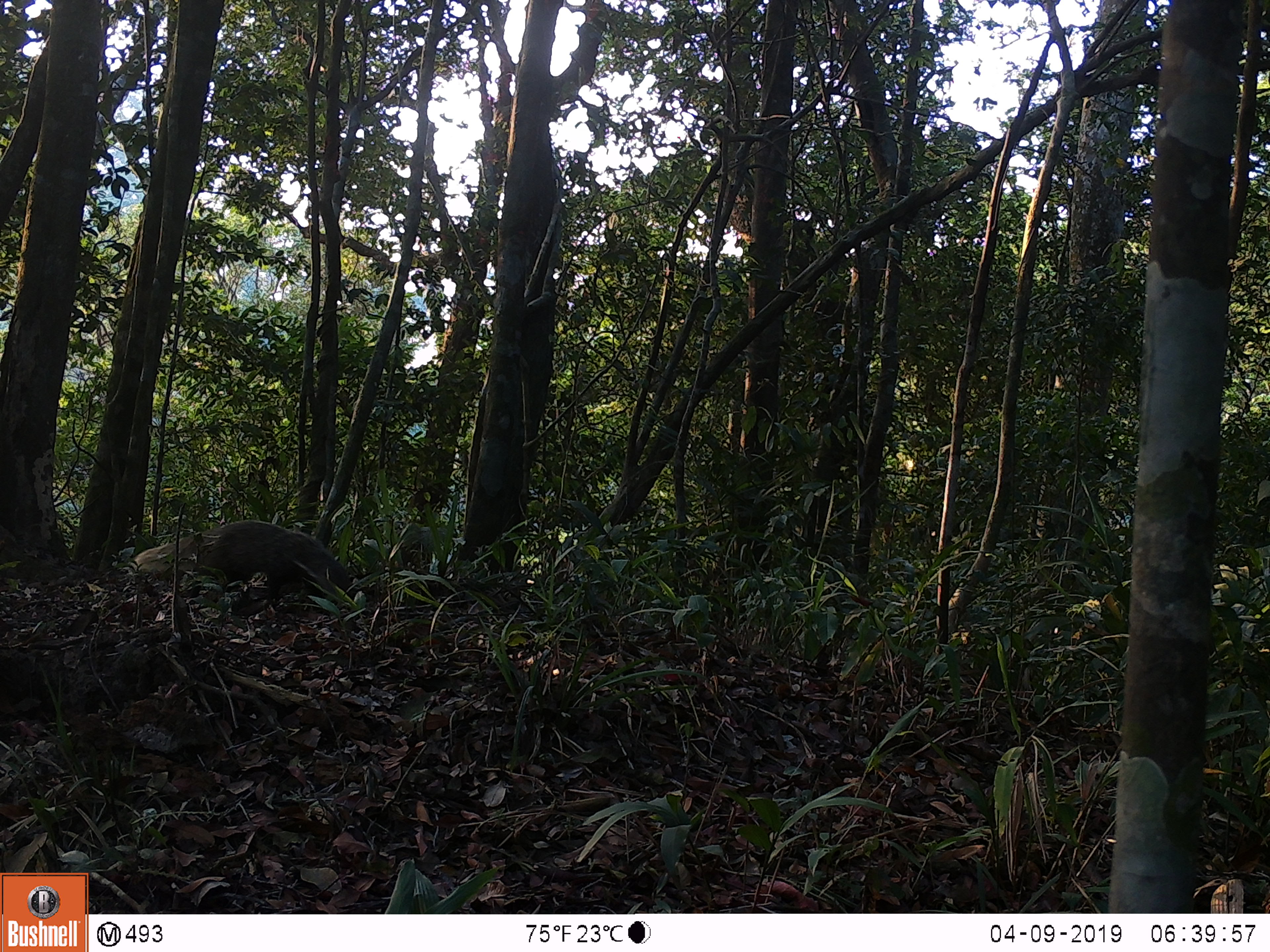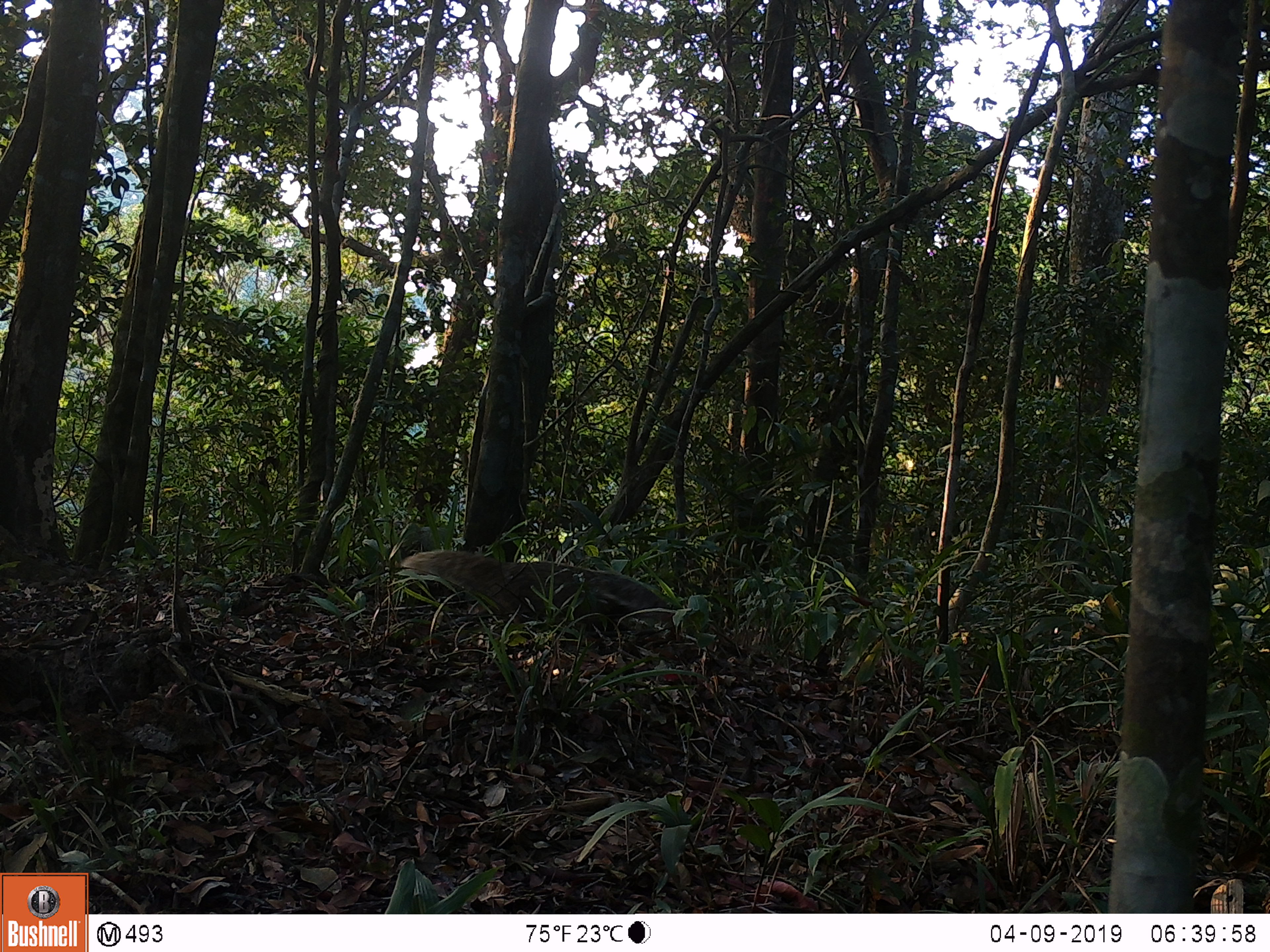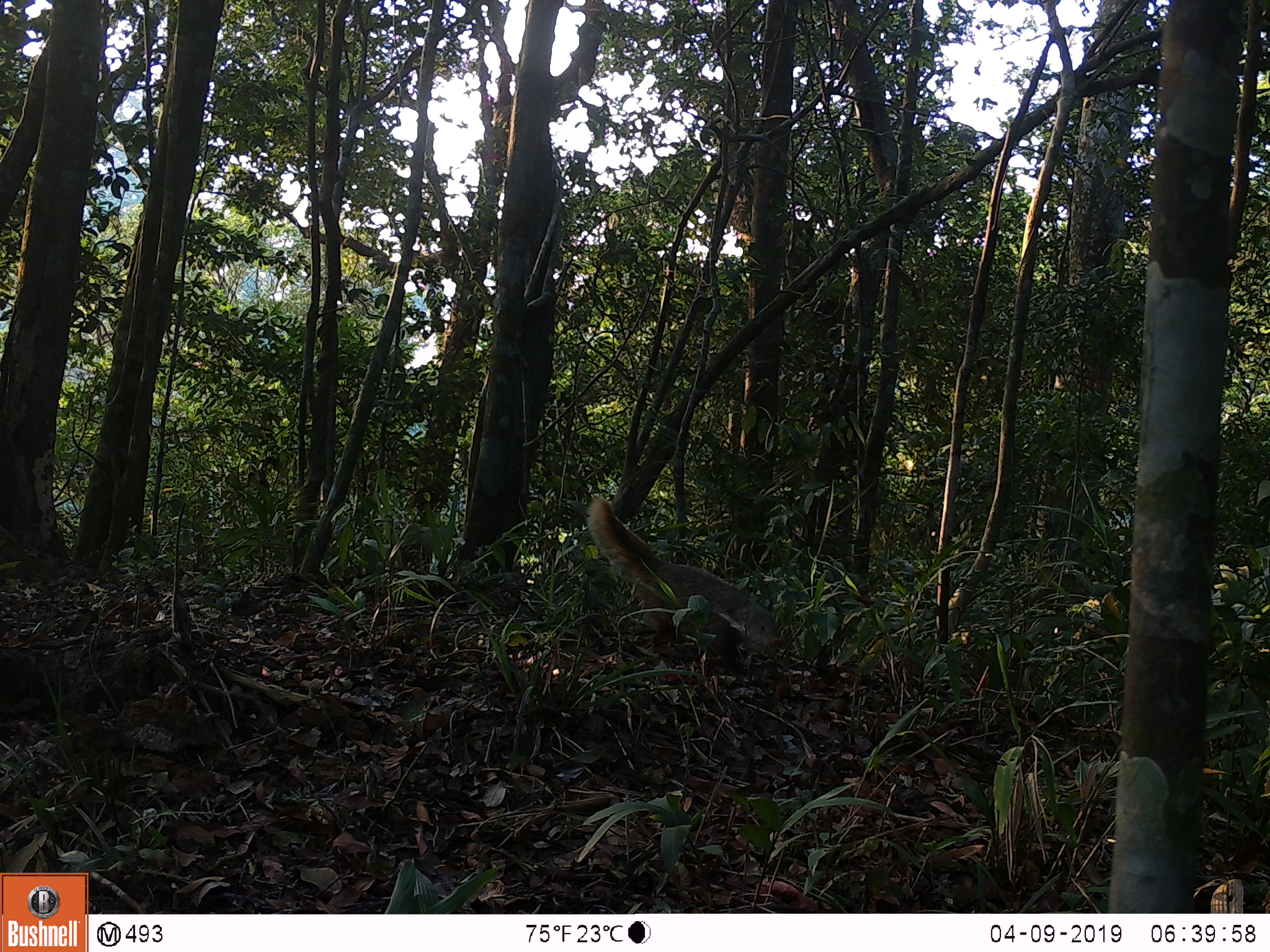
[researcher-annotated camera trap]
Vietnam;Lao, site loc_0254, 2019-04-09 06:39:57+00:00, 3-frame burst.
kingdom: Animalia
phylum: Chordata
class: Mammalia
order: Carnivora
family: Herpestidae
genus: Urva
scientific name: Urva urva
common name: crab-eating mongoose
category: crab eating mongoose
Crab eating mongoose (crab-eating mongoose) (Urva urva). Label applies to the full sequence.